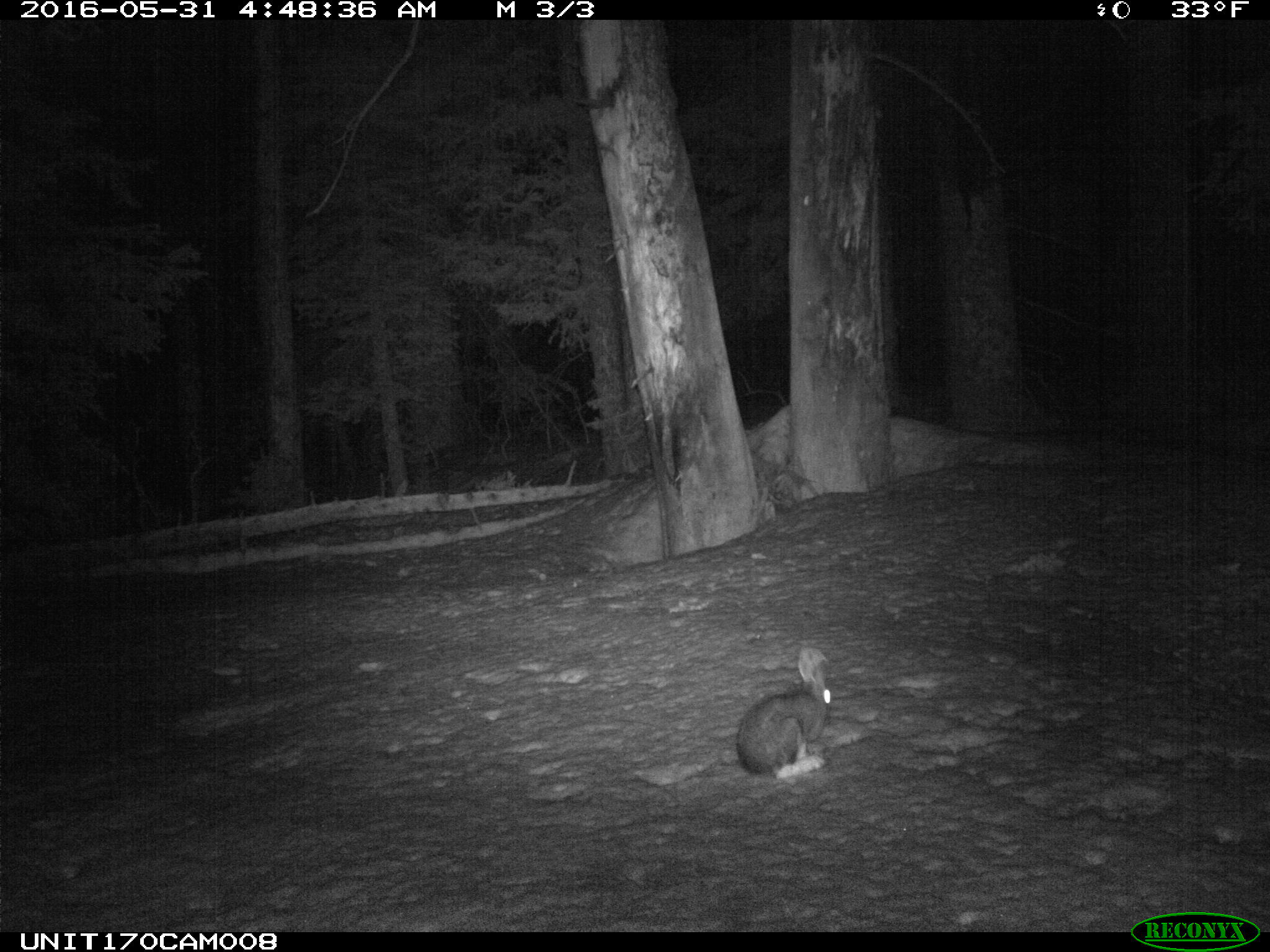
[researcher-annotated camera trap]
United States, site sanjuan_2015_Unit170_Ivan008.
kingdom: Animalia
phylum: Chordata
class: Mammalia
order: Lagomorpha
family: Leporidae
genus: Lepus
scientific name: Lepus americanus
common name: snowshoe hare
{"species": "Lepus americanus (snowshoe hare)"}